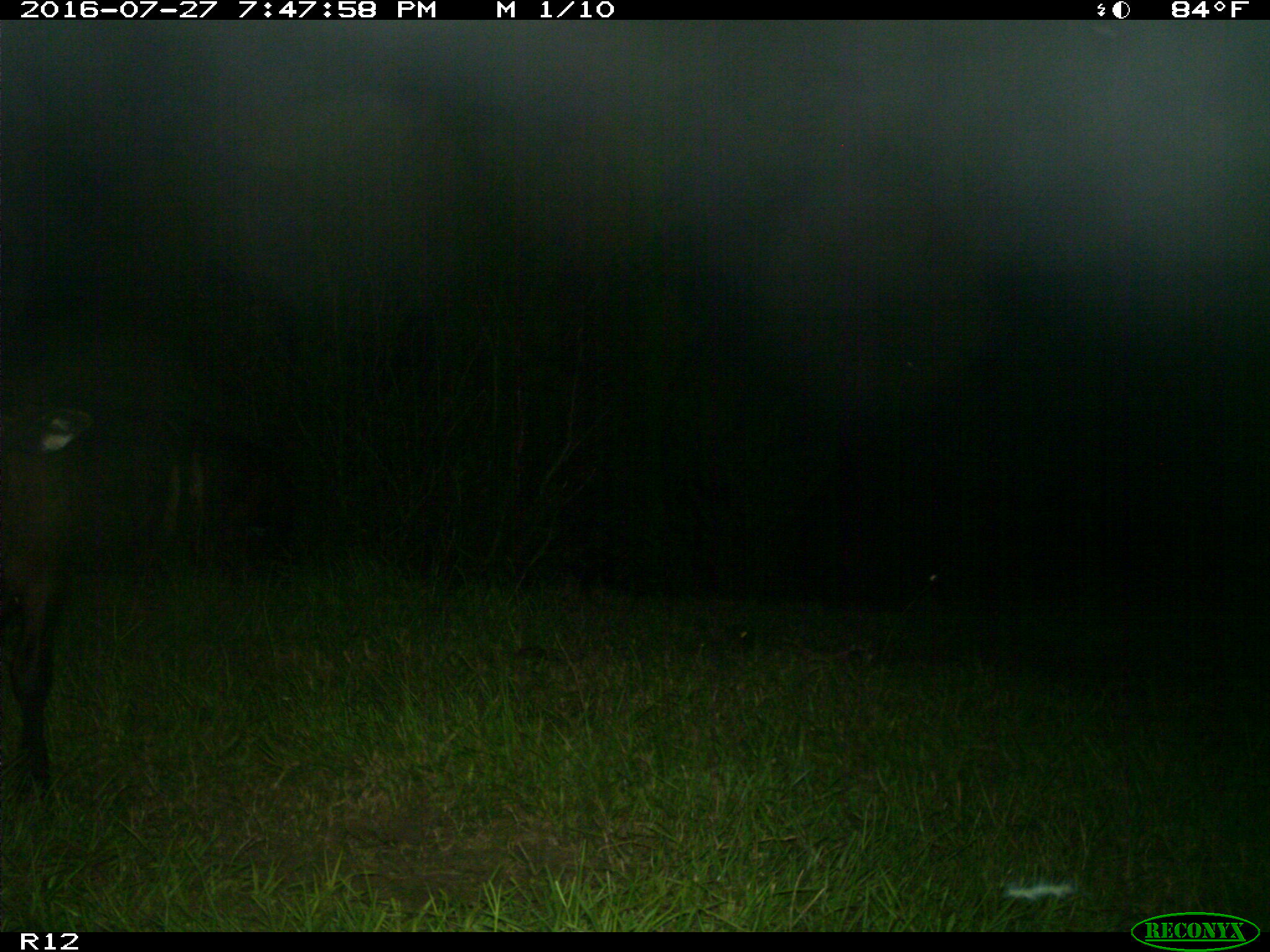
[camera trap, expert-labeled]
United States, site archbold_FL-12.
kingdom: Animalia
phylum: Chordata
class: Mammalia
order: Artiodactyla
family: Bovidae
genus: Bos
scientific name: Bos taurus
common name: domestic cow